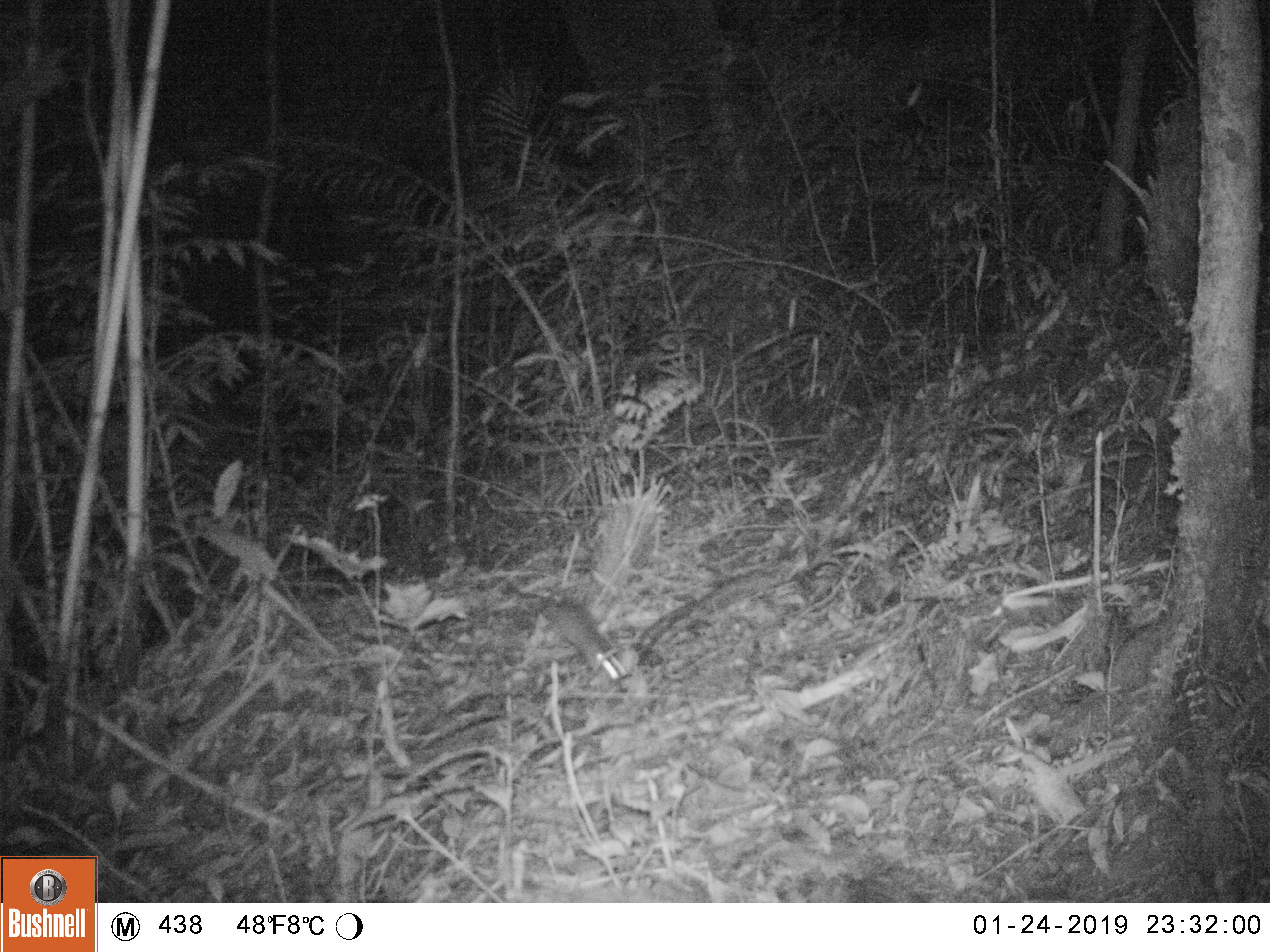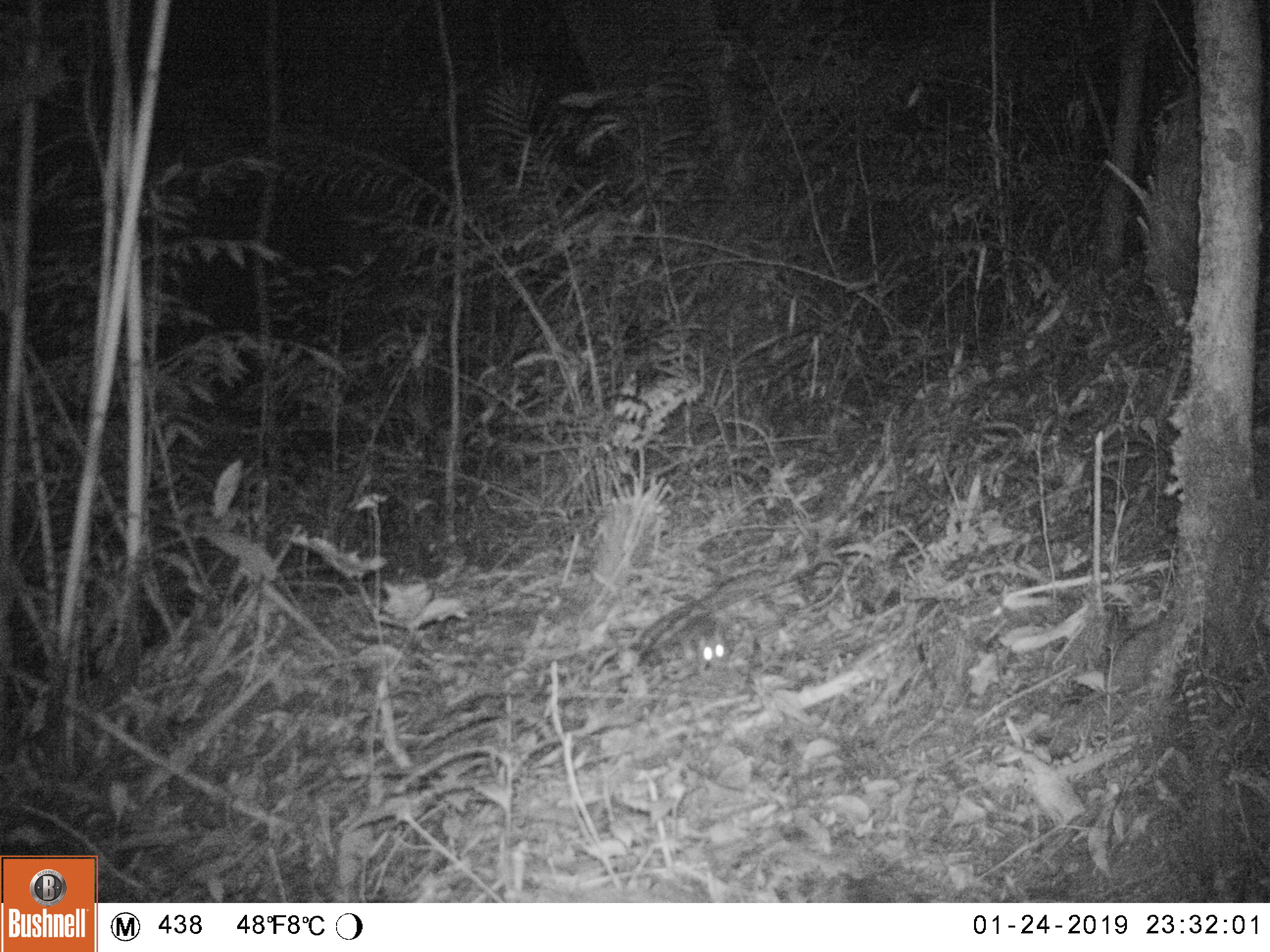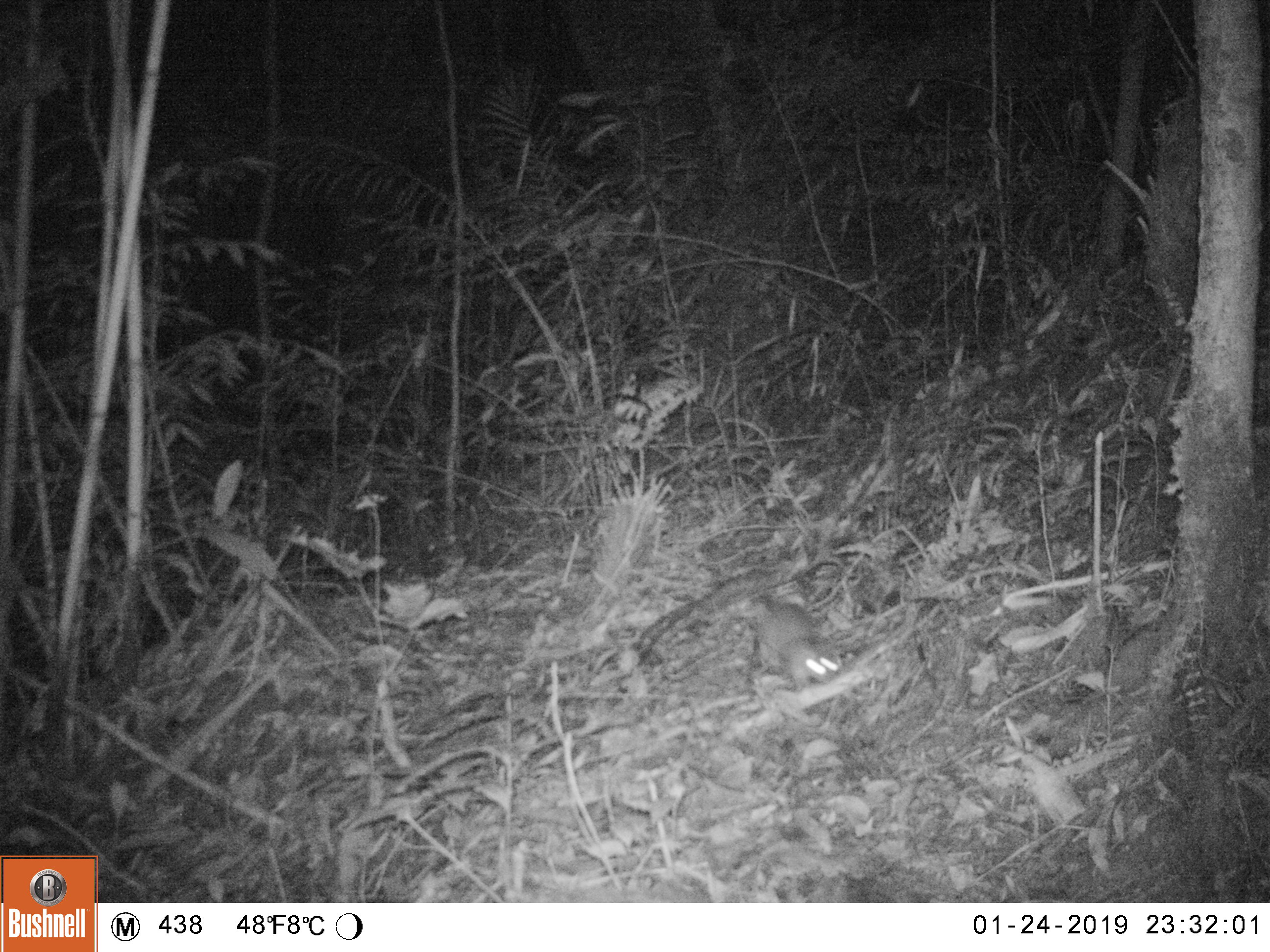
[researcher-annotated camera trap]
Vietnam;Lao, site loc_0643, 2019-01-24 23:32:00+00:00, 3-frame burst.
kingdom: Animalia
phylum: Chordata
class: Mammalia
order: Rodentia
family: Muridae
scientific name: Muridae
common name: old-world mice and rats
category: unidentified murid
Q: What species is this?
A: Unidentified murid (old-world mice and rats) (Muridae).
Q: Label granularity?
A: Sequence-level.